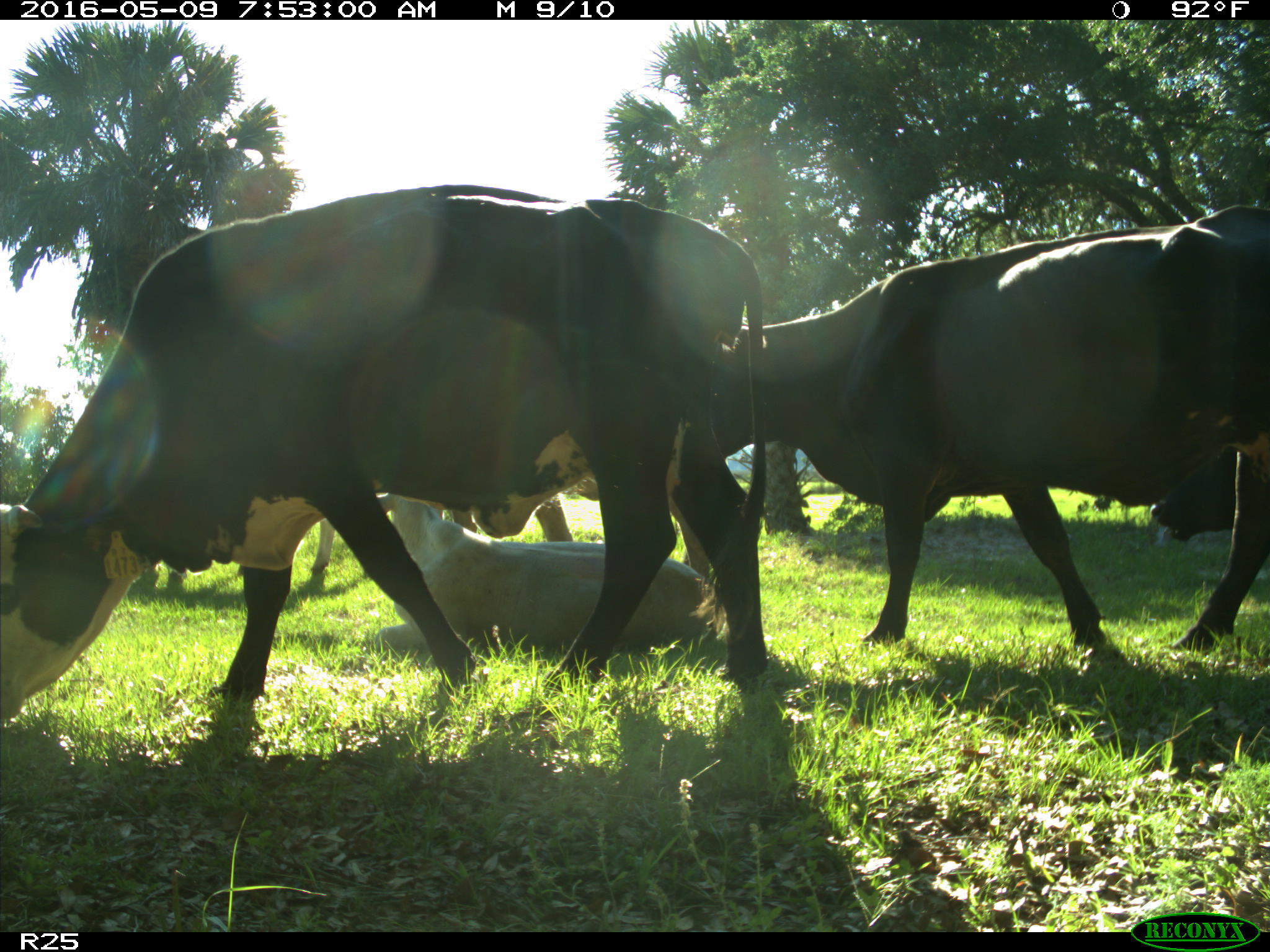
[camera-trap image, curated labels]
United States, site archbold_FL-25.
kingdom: Animalia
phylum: Chordata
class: Mammalia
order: Artiodactyla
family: Bovidae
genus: Bos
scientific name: Bos taurus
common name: domestic cow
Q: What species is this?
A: Bos taurus (domestic cow).